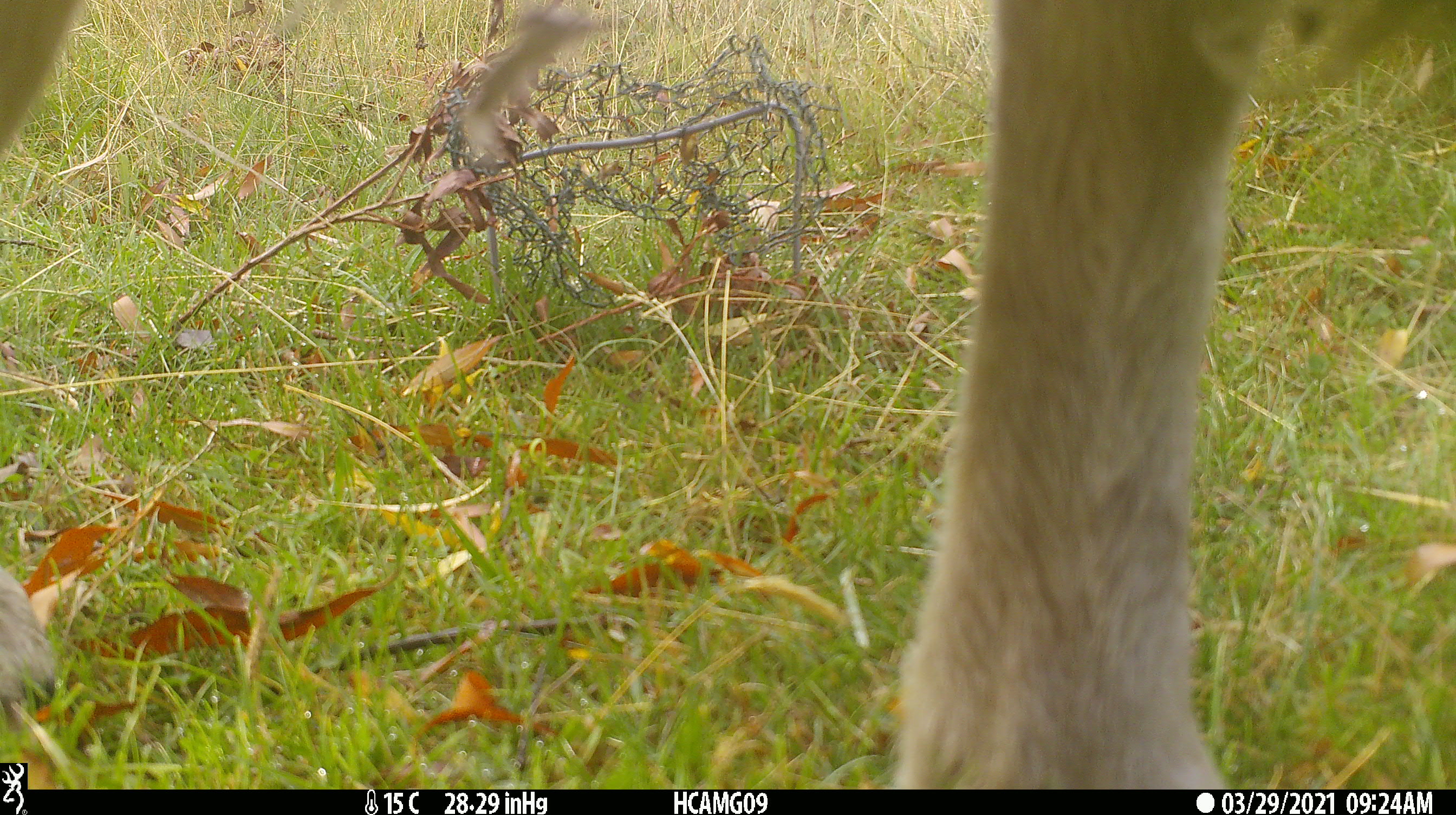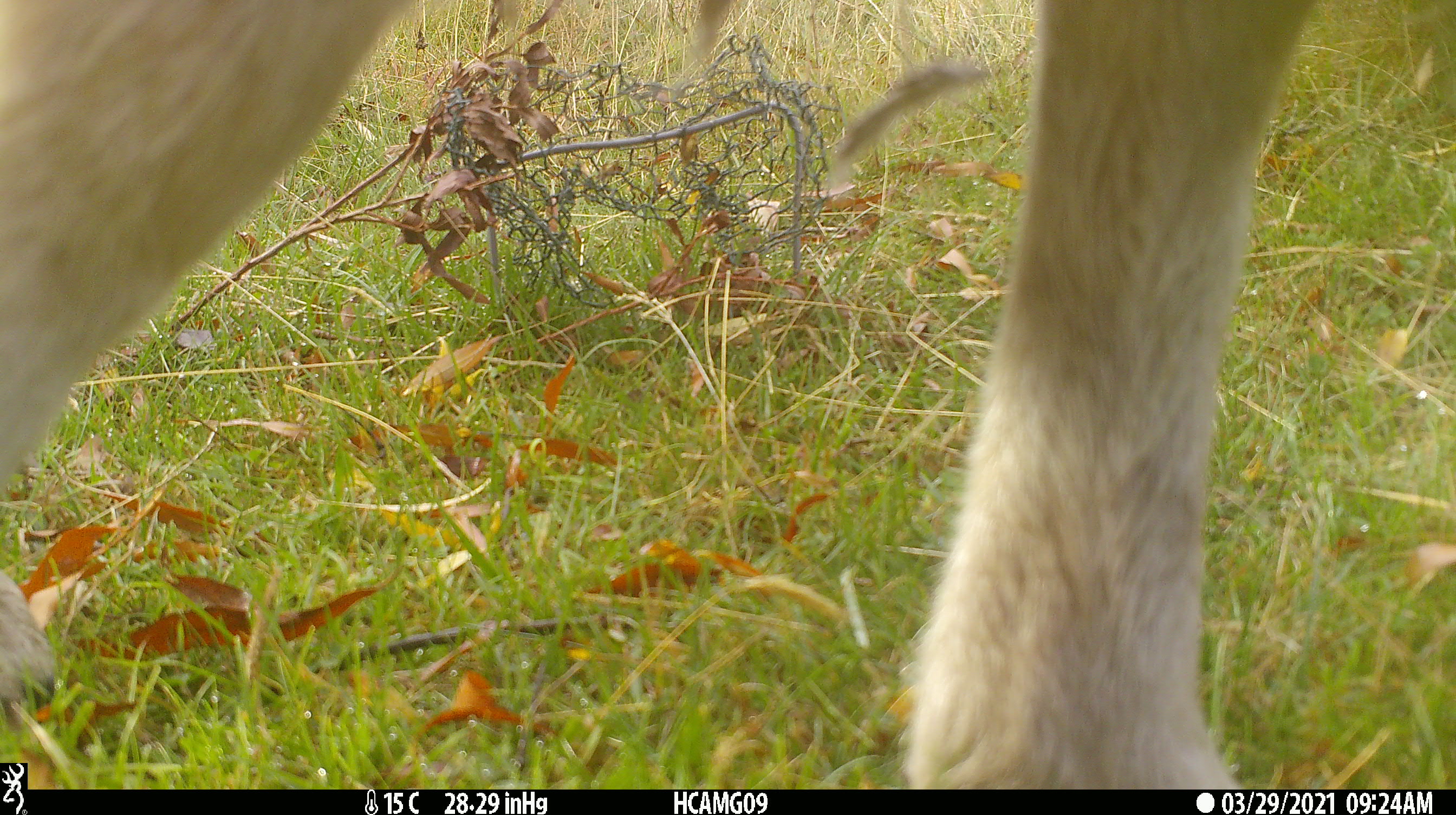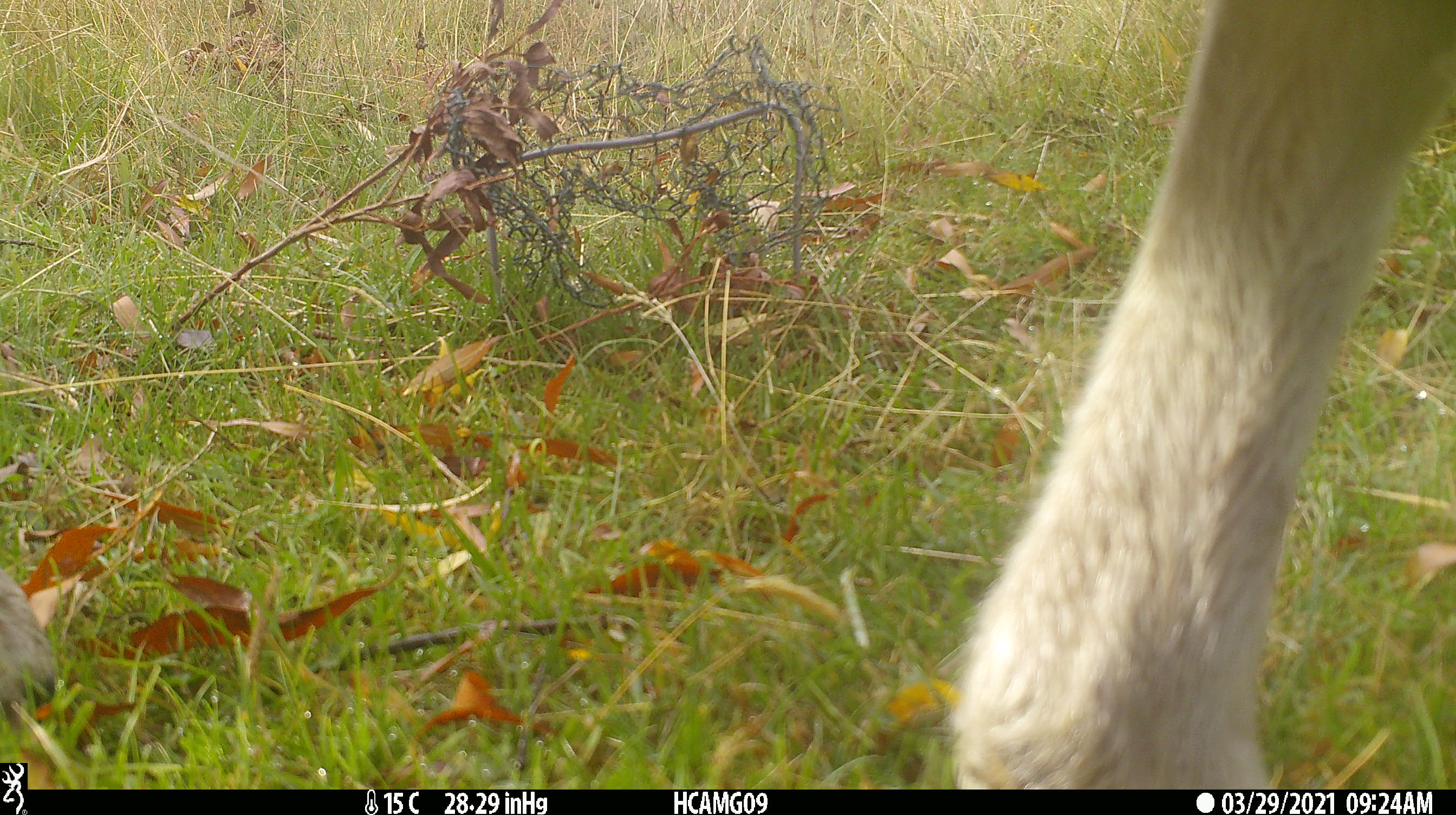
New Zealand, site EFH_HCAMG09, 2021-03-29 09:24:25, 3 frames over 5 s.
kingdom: Animalia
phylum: Chordata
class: Mammalia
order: Artiodactyla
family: Bovidae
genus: Ovis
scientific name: Ovis aries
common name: domestic sheep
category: sheep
Sheep (domestic sheep) (Ovis aries).